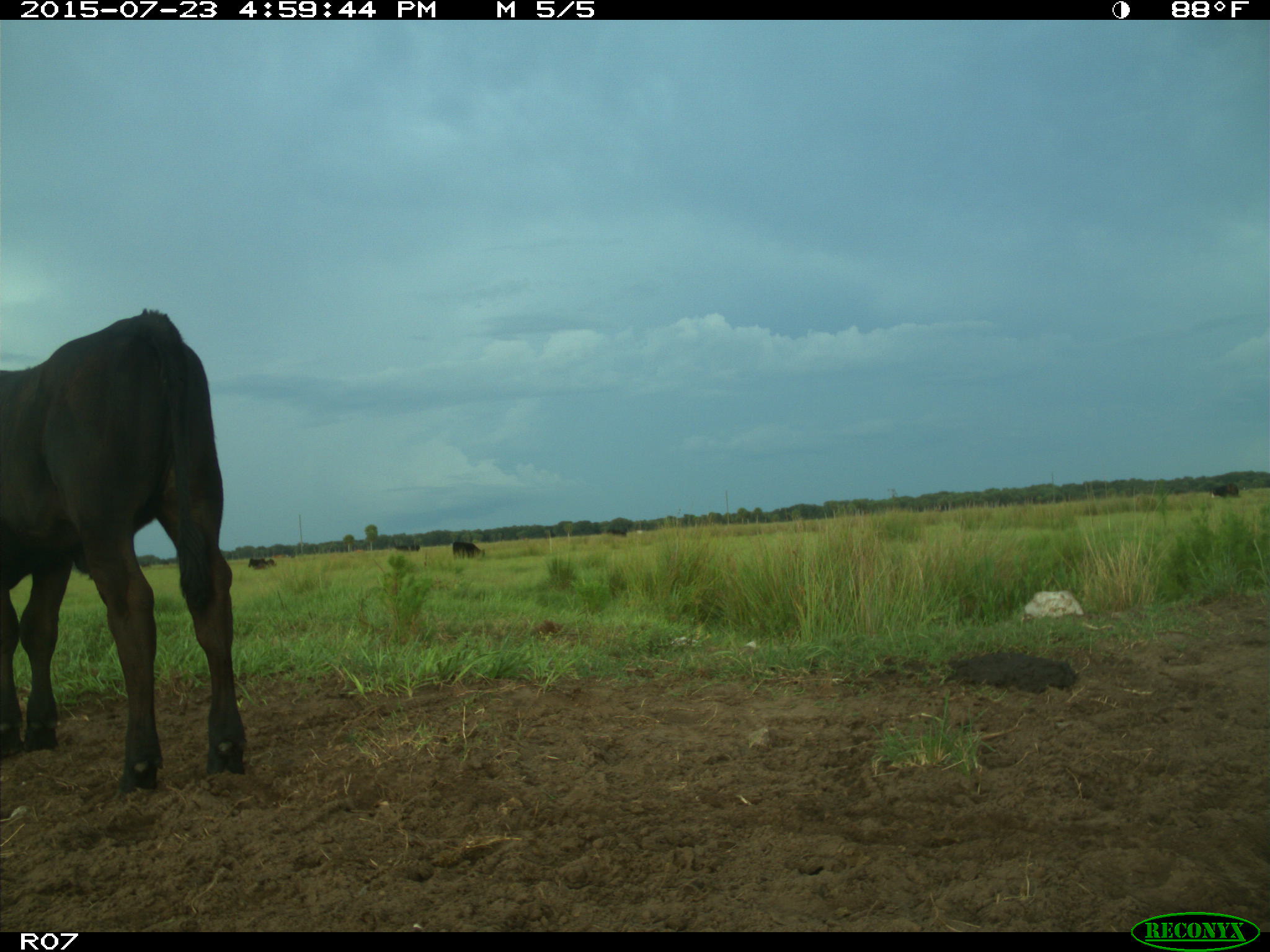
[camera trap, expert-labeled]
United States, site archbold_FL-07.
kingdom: Animalia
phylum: Chordata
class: Mammalia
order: Artiodactyla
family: Bovidae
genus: Bos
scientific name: Bos taurus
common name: domestic cow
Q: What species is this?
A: Bos taurus (domestic cow).